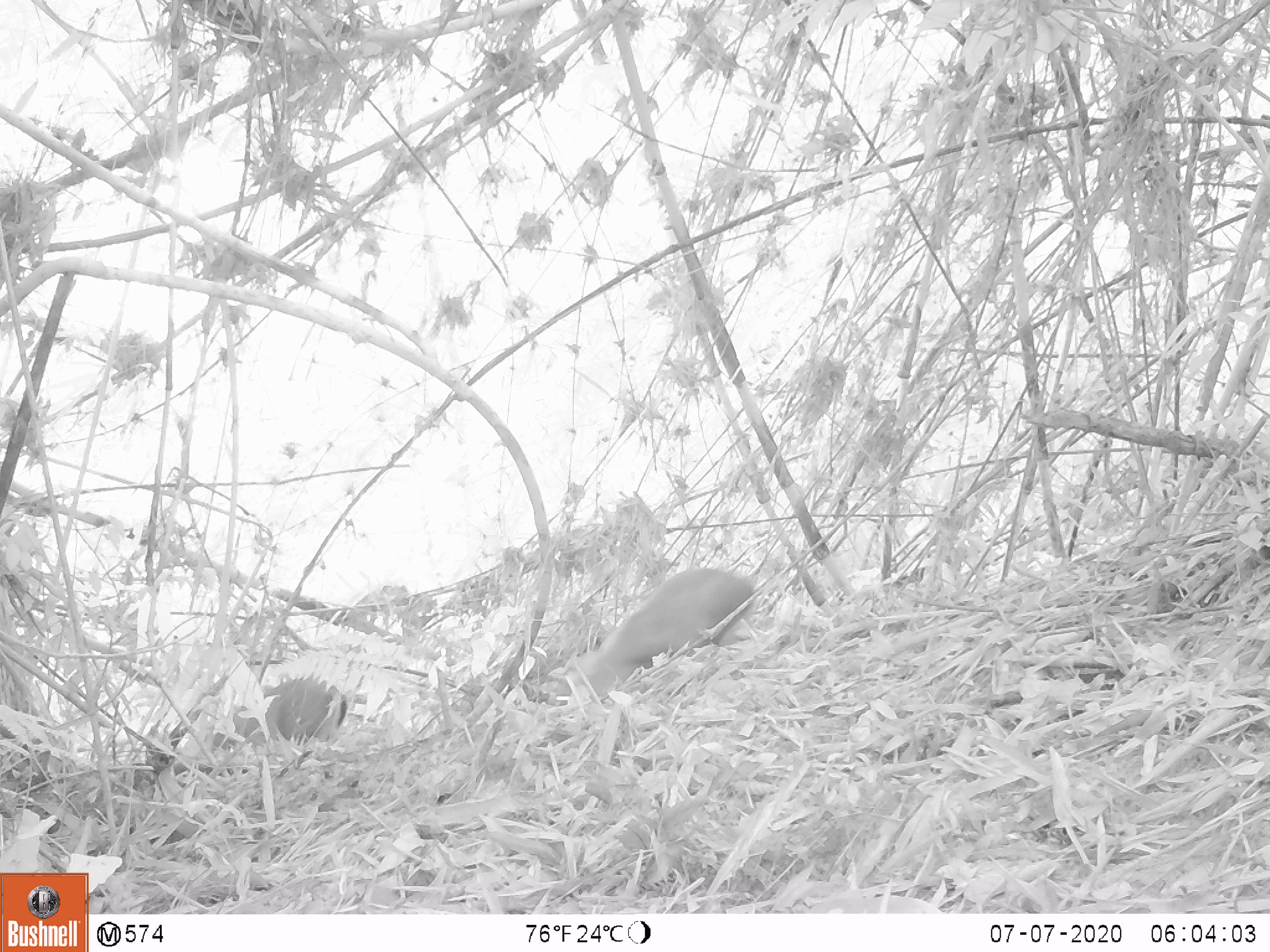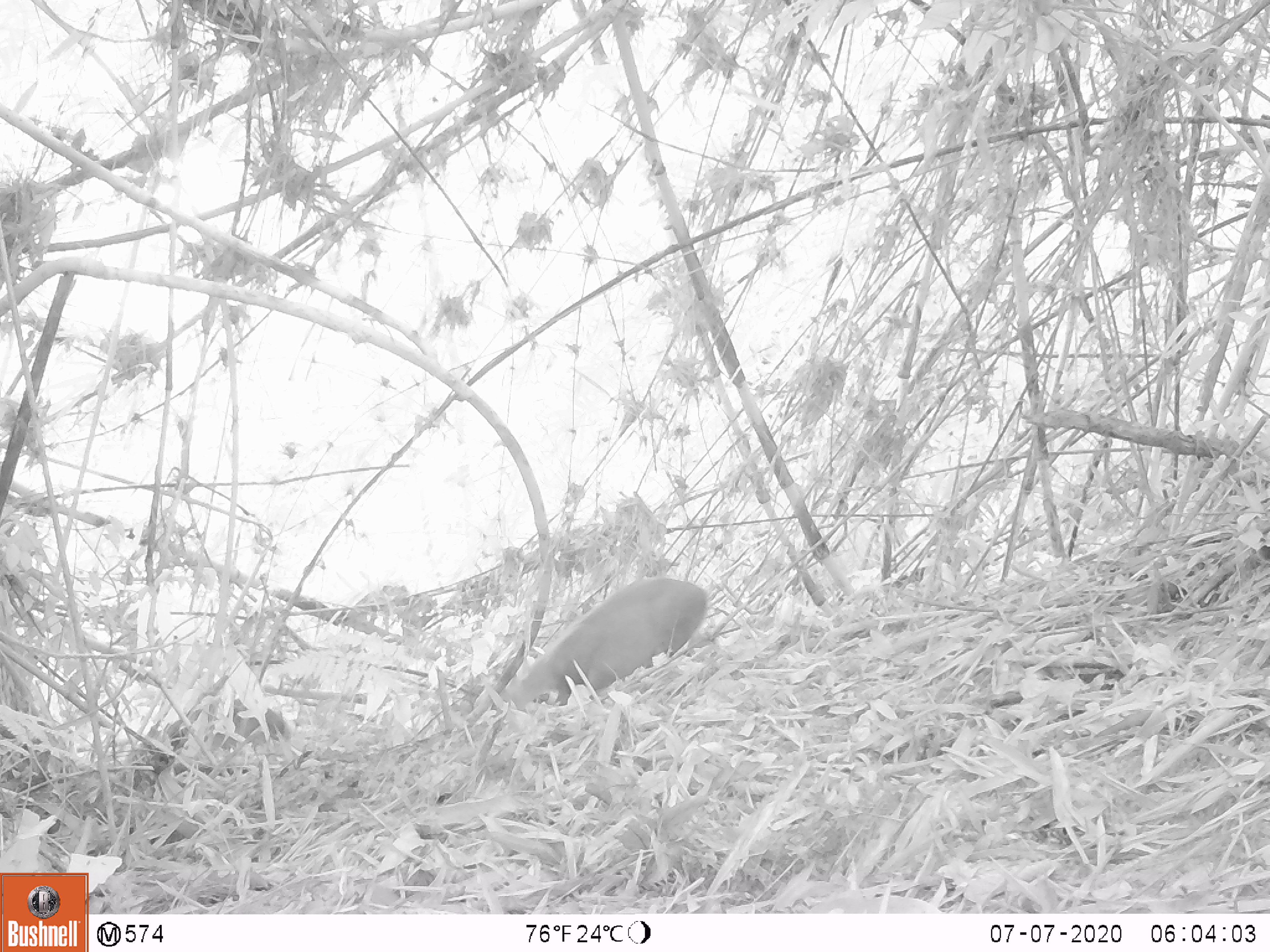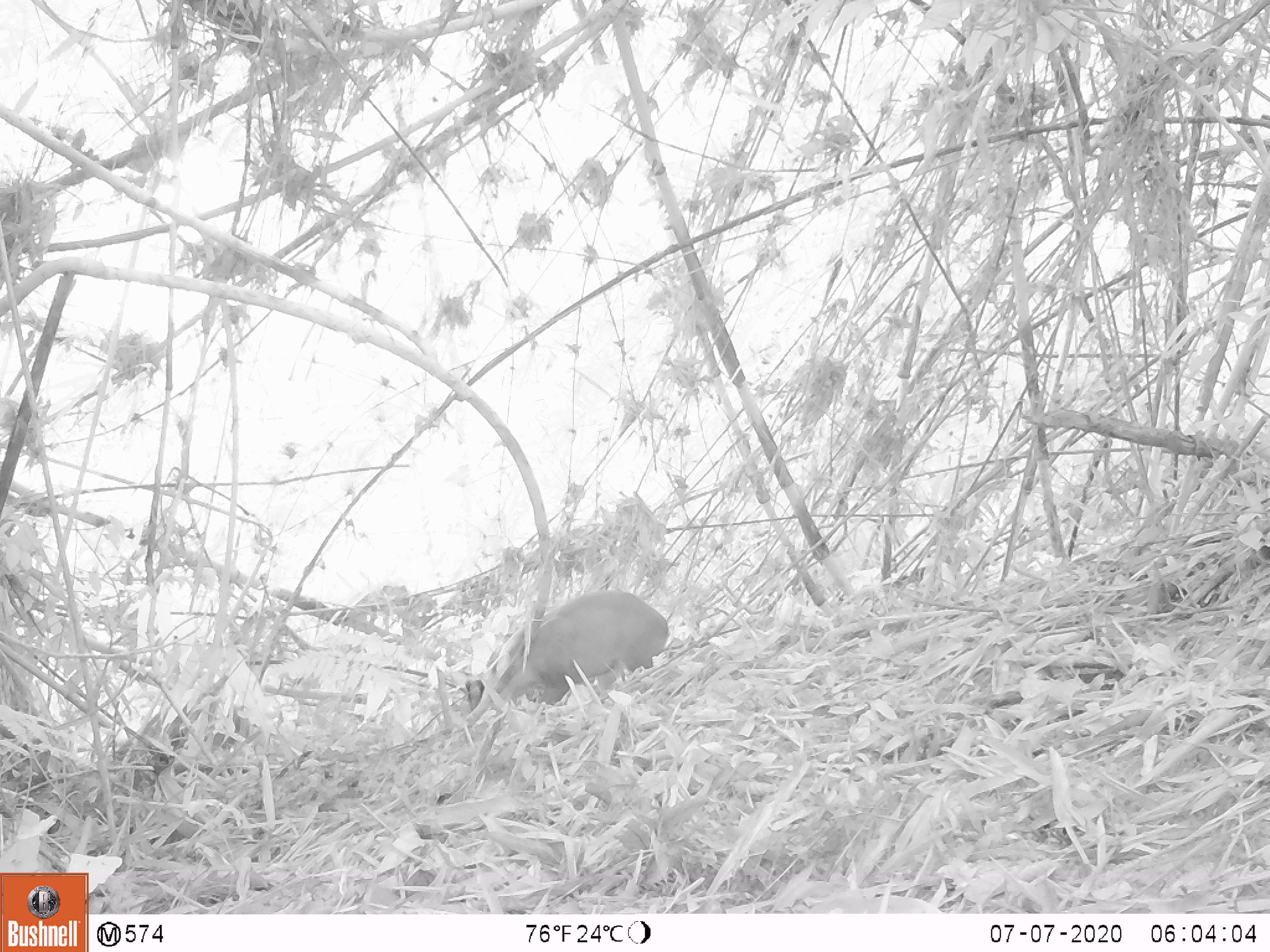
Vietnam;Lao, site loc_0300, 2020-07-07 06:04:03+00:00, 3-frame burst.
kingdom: Animalia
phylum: Chordata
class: Mammalia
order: Artiodactyla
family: Cervidae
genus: Muntiacus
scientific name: Muntiacus rooseveltorum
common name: roosevelt's muntjac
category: roosevelts muntjac group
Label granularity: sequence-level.